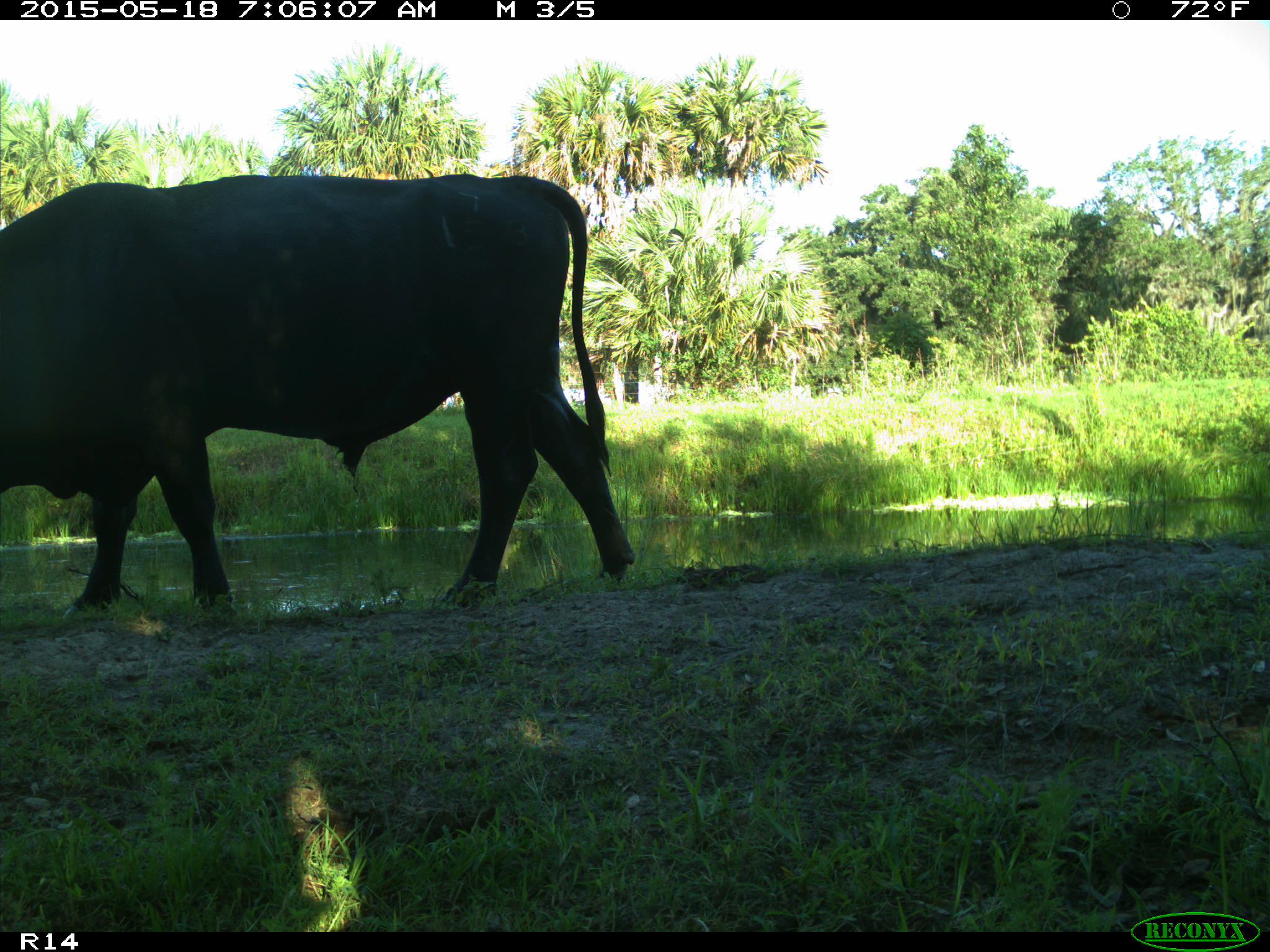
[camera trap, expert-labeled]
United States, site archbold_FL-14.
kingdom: Animalia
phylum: Chordata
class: Mammalia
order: Artiodactyla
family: Bovidae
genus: Bos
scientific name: Bos taurus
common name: domestic cow